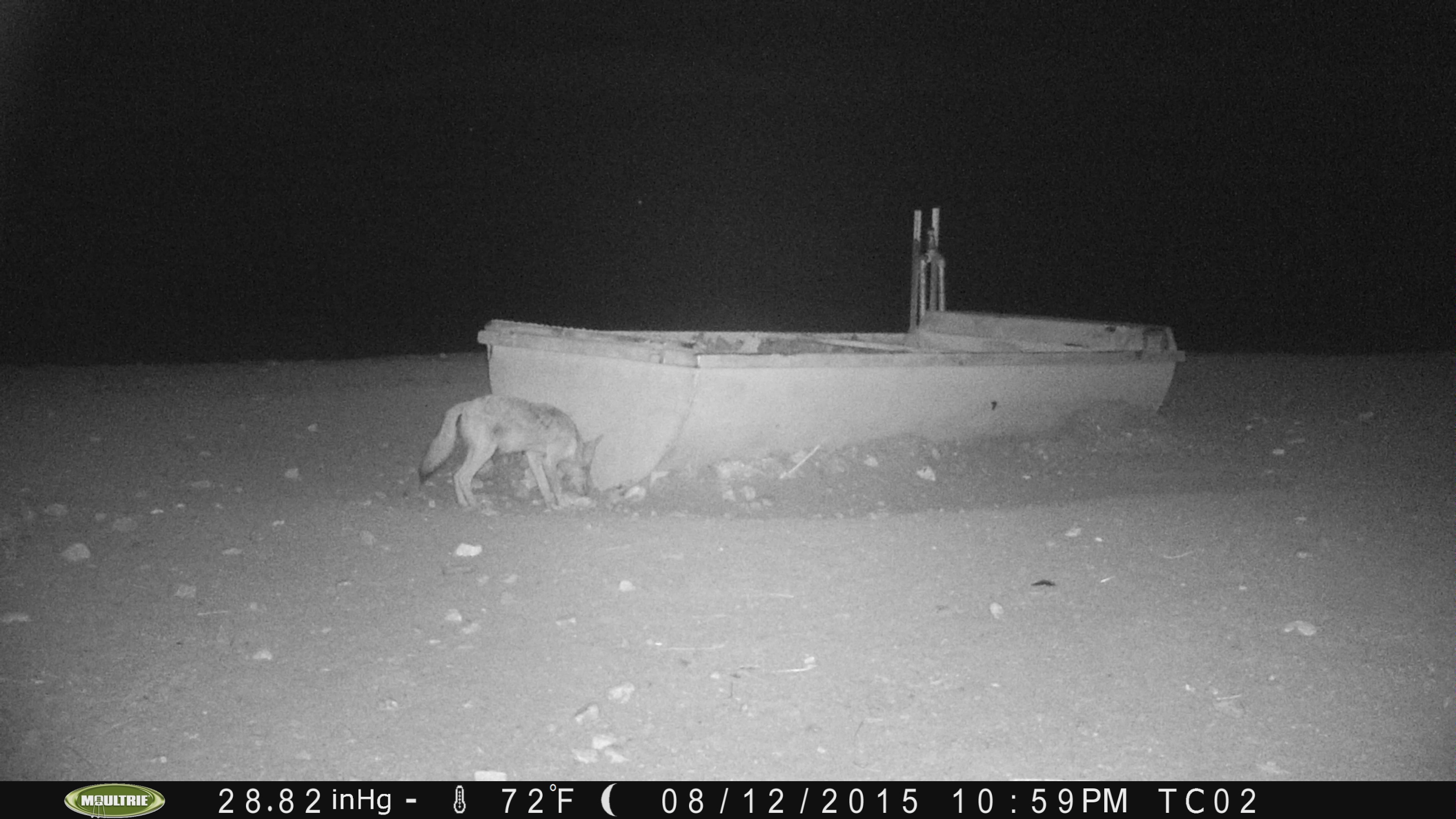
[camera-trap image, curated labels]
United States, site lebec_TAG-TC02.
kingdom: Animalia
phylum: Chordata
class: Mammalia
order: Carnivora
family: Canidae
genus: Canis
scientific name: Canis latrans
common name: coyote